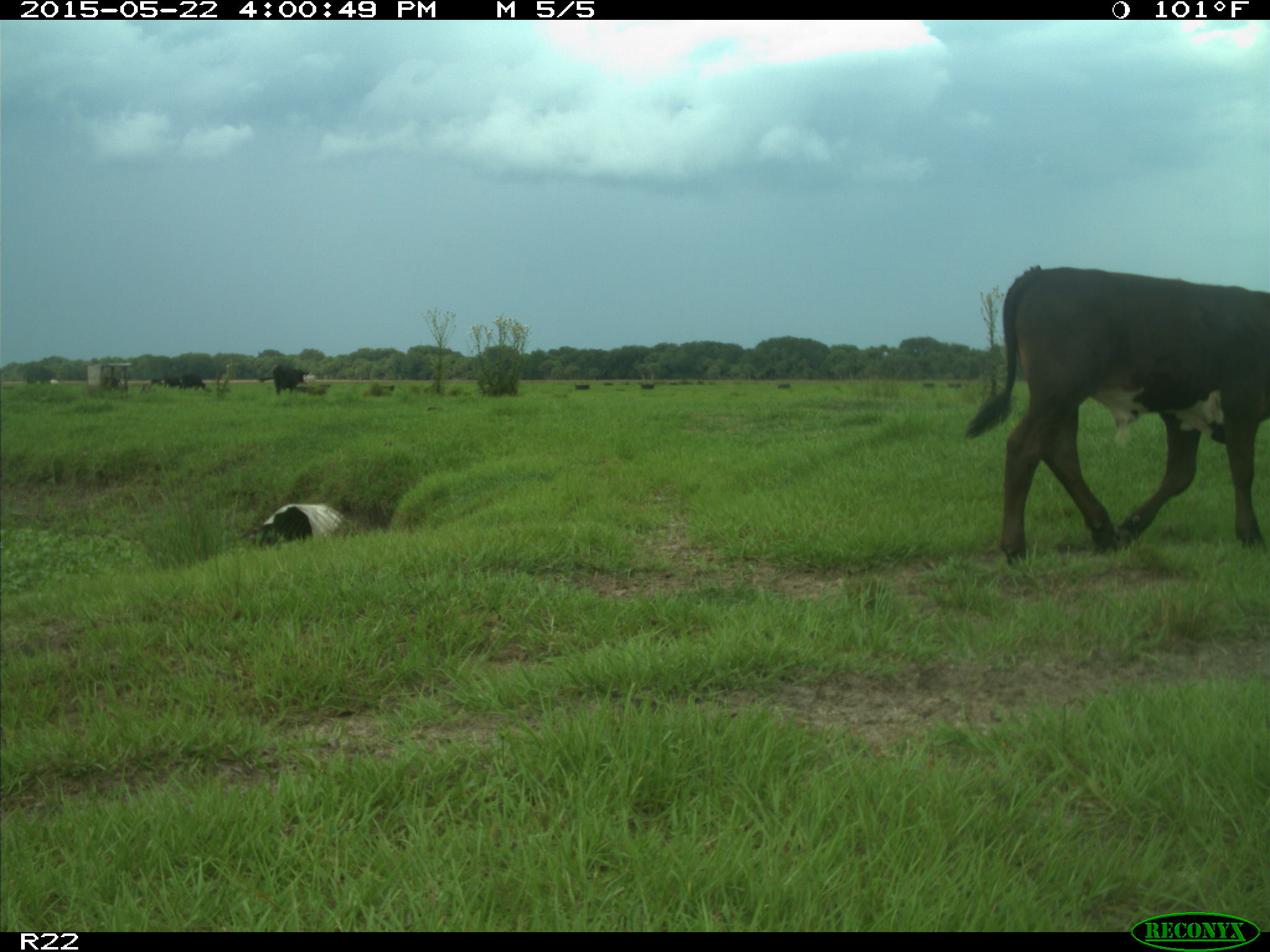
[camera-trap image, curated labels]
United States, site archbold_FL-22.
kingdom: Animalia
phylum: Chordata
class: Mammalia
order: Artiodactyla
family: Bovidae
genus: Bos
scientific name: Bos taurus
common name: domestic cow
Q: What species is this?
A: Bos taurus (domestic cow).